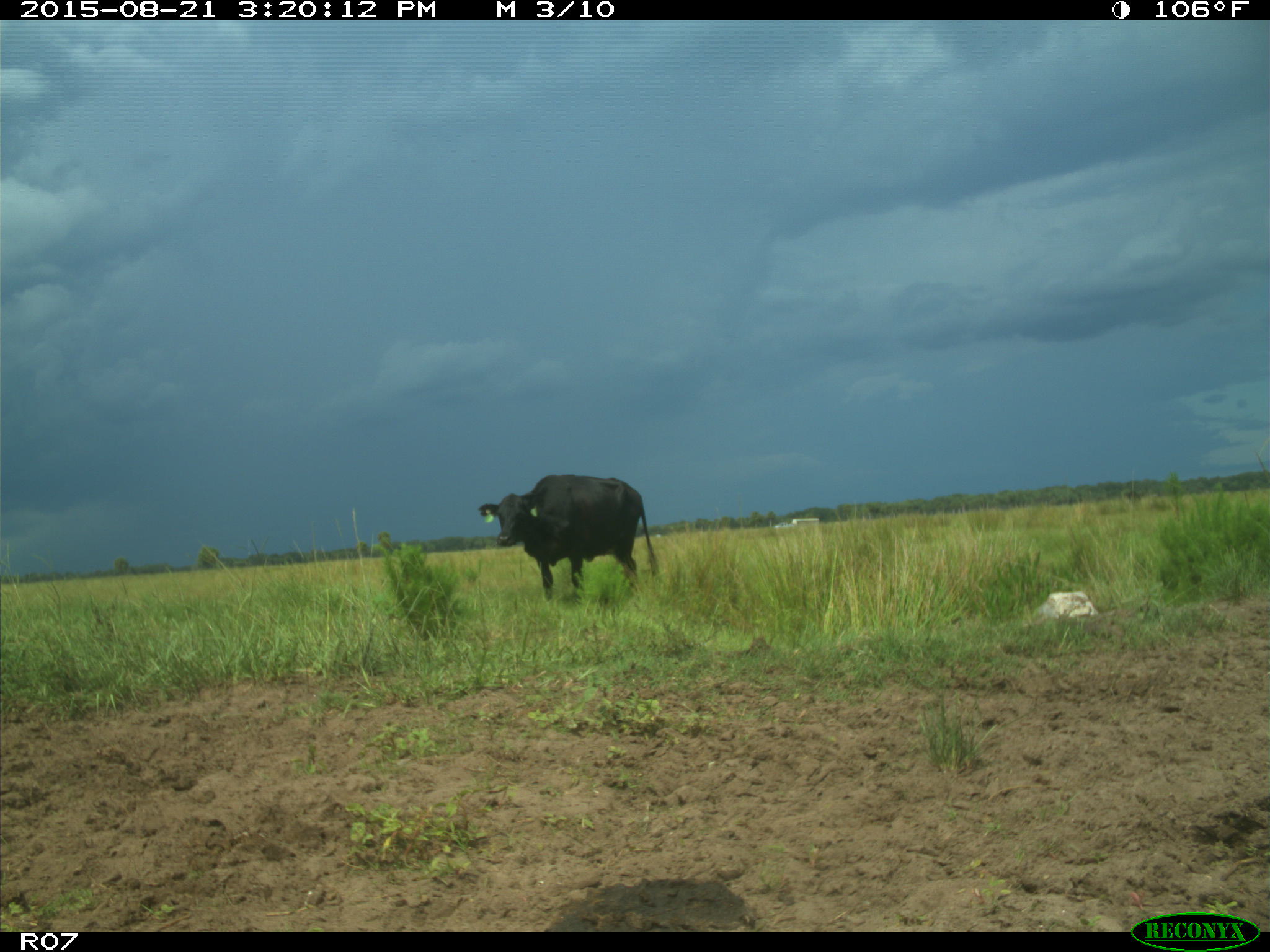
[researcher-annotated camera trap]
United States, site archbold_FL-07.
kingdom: Animalia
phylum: Chordata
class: Mammalia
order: Artiodactyla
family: Bovidae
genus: Bos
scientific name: Bos taurus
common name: domestic cow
Bos taurus (domestic cow).